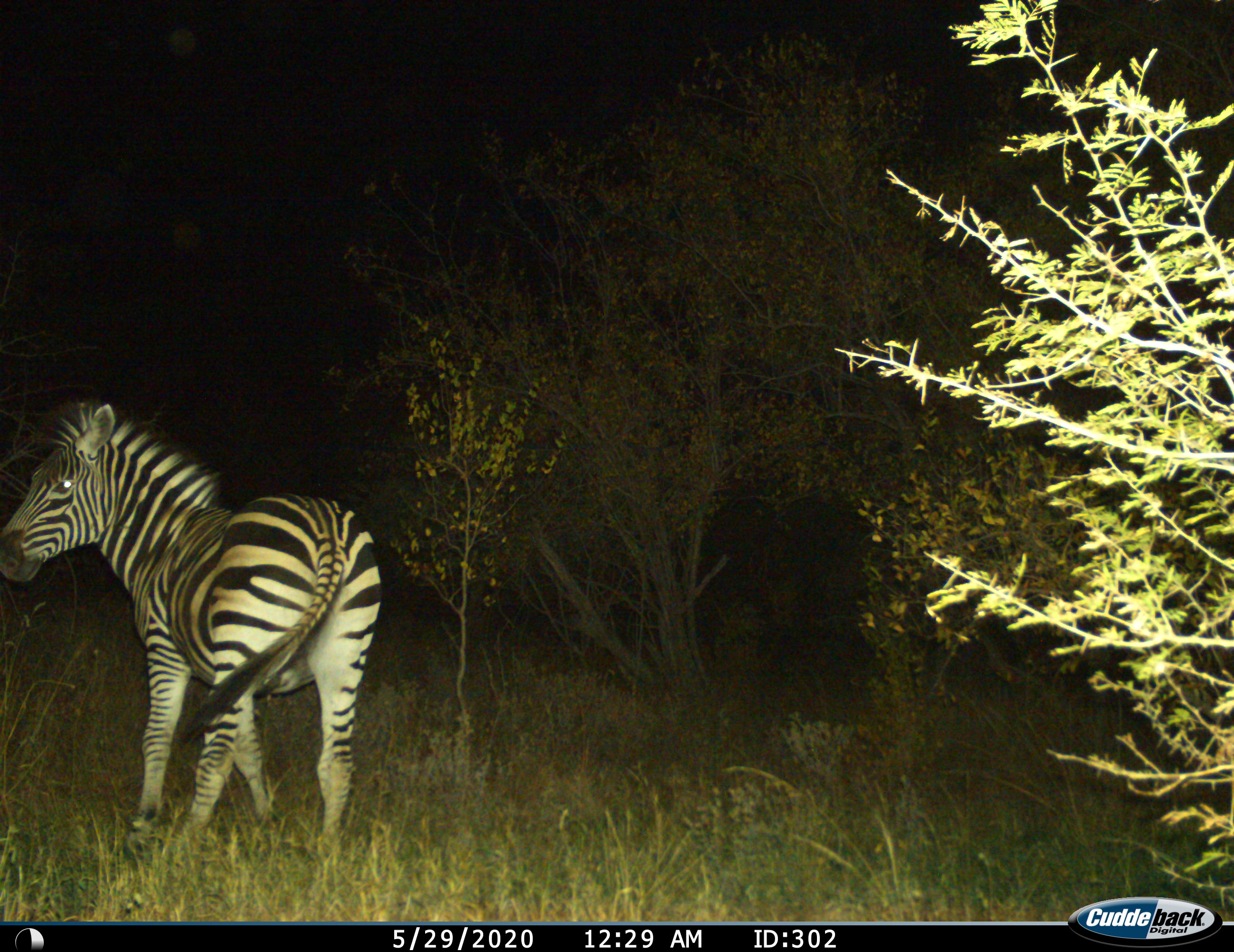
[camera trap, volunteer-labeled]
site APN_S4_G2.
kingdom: Animalia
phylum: Chordata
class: Mammalia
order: Perissodactyla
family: Equidae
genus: Equus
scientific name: Equus quagga burchellii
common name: burchell's zebra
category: zebraburchells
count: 1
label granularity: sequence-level